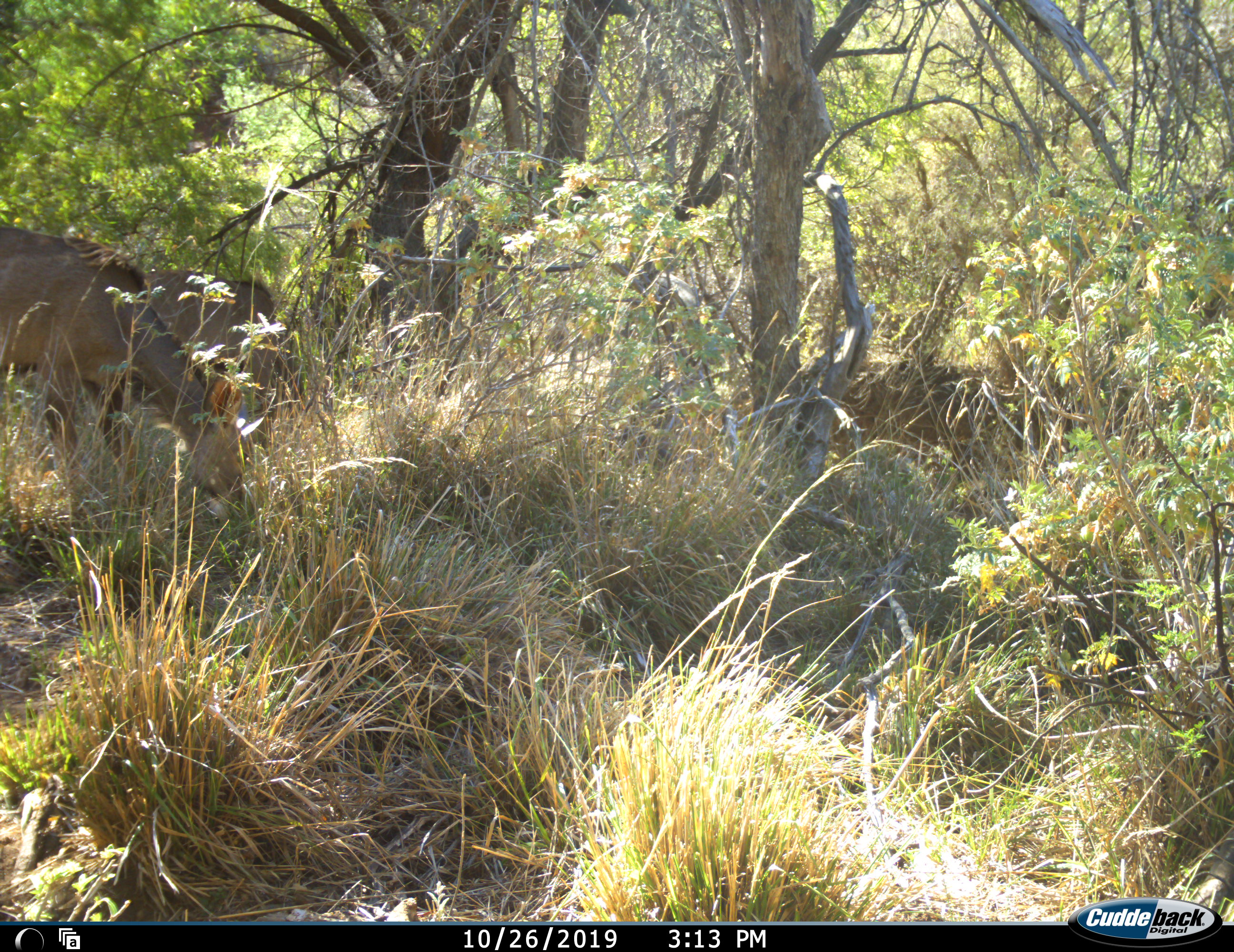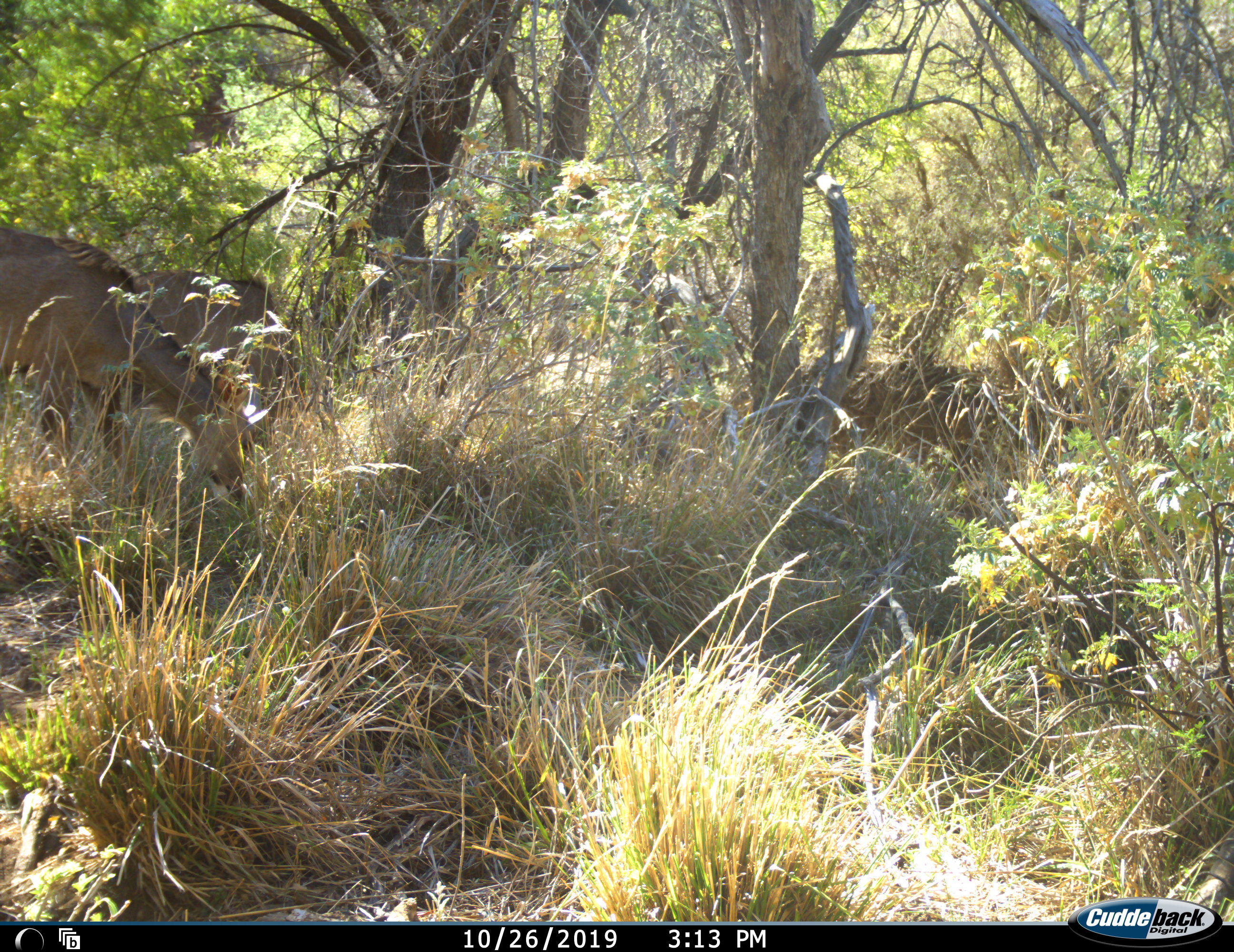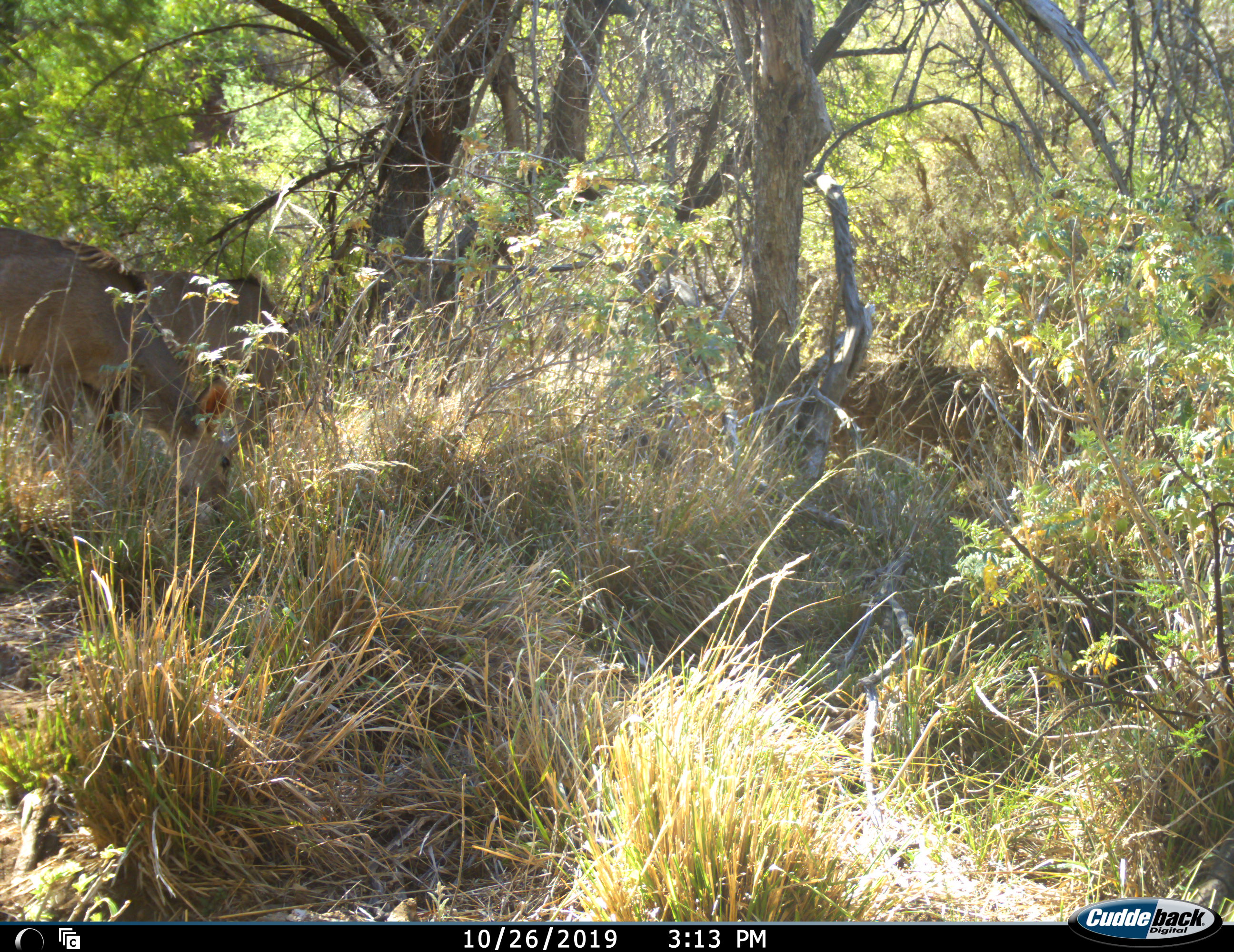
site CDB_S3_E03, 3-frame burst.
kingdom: Animalia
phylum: Chordata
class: Mammalia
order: Artiodactyla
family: Bovidae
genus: Tragelaphus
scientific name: Tragelaphus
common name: kudu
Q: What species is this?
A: Kudu (Tragelaphus).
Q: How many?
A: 2.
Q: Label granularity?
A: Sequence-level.